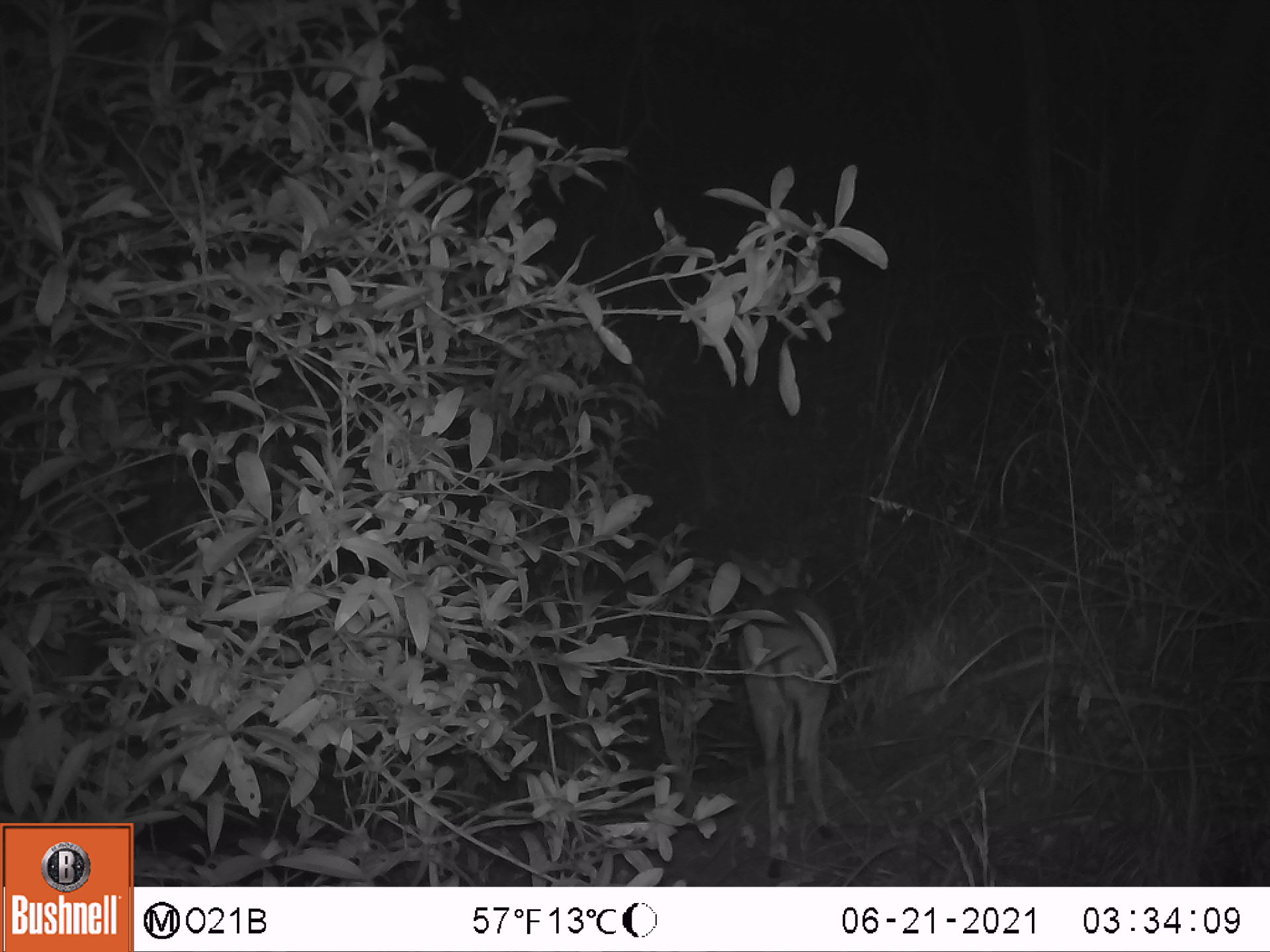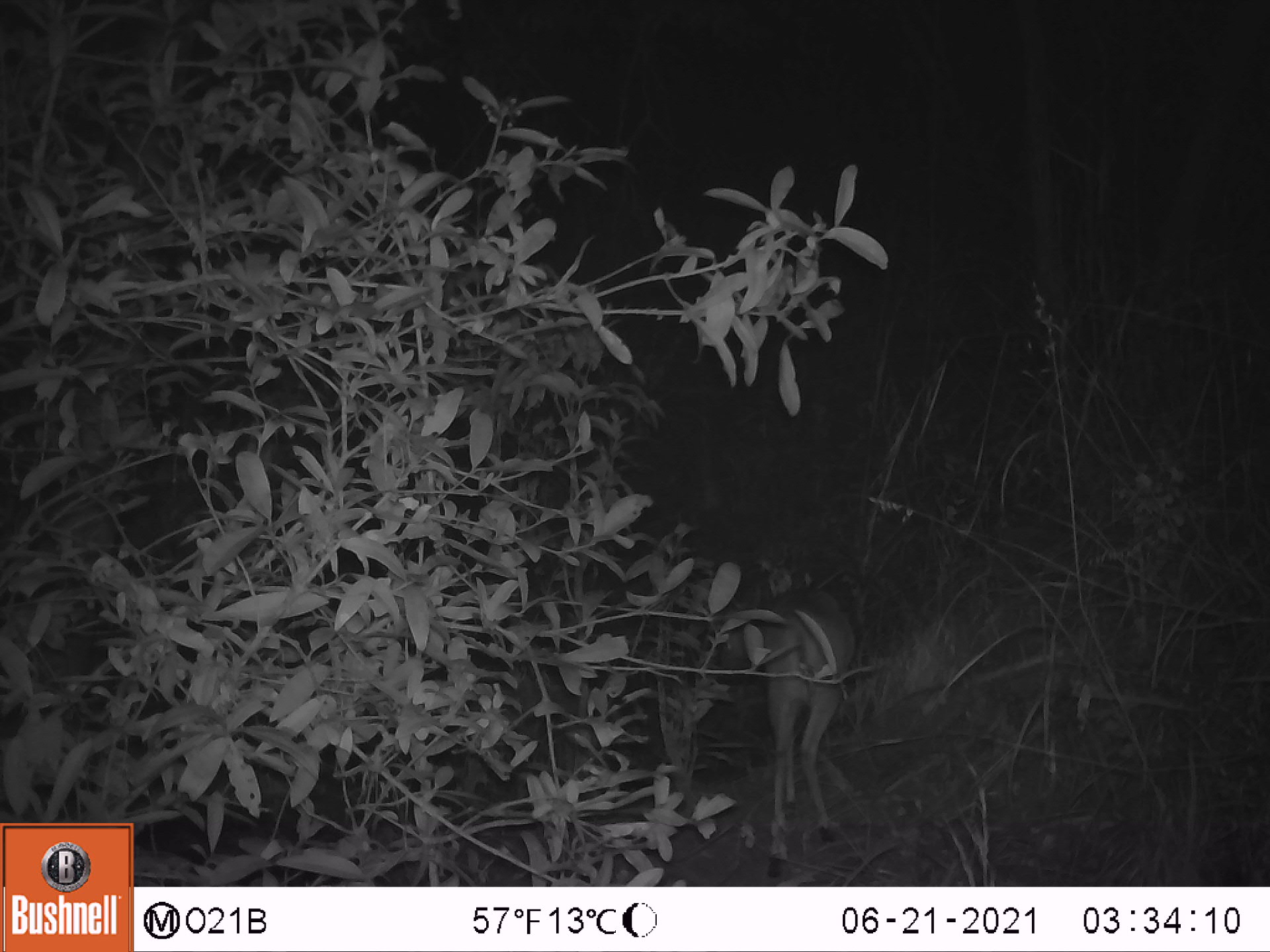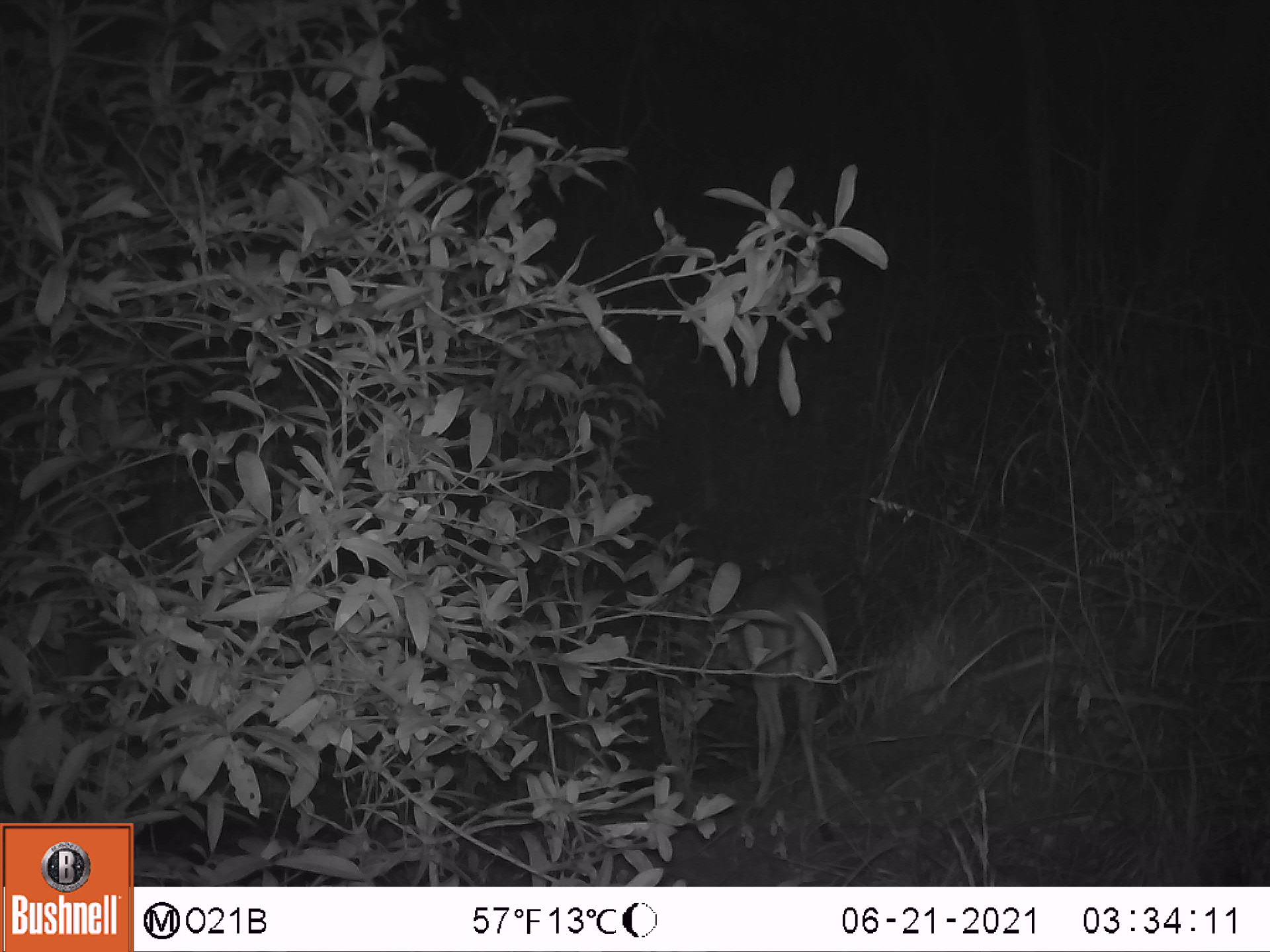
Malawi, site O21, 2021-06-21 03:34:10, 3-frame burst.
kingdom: Animalia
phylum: Chordata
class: Mammalia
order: Artiodactyla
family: Bovidae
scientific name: Antilopinae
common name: small antelope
Small antelope (Antilopinae), count 1.